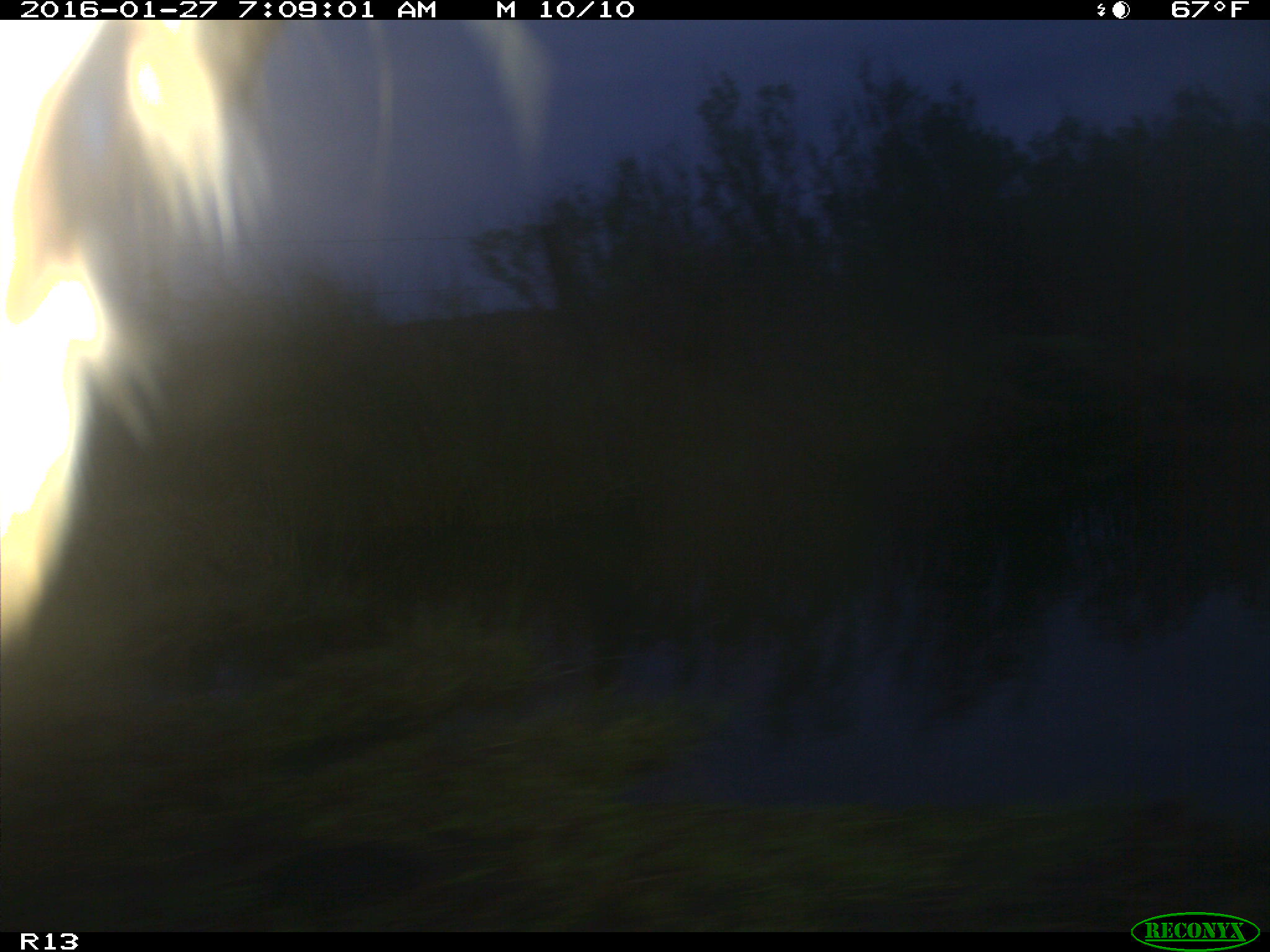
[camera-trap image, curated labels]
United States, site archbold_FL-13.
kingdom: Animalia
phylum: Chordata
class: Mammalia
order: Artiodactyla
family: Bovidae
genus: Bos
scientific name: Bos taurus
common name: domestic cow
Bos taurus (domestic cow).